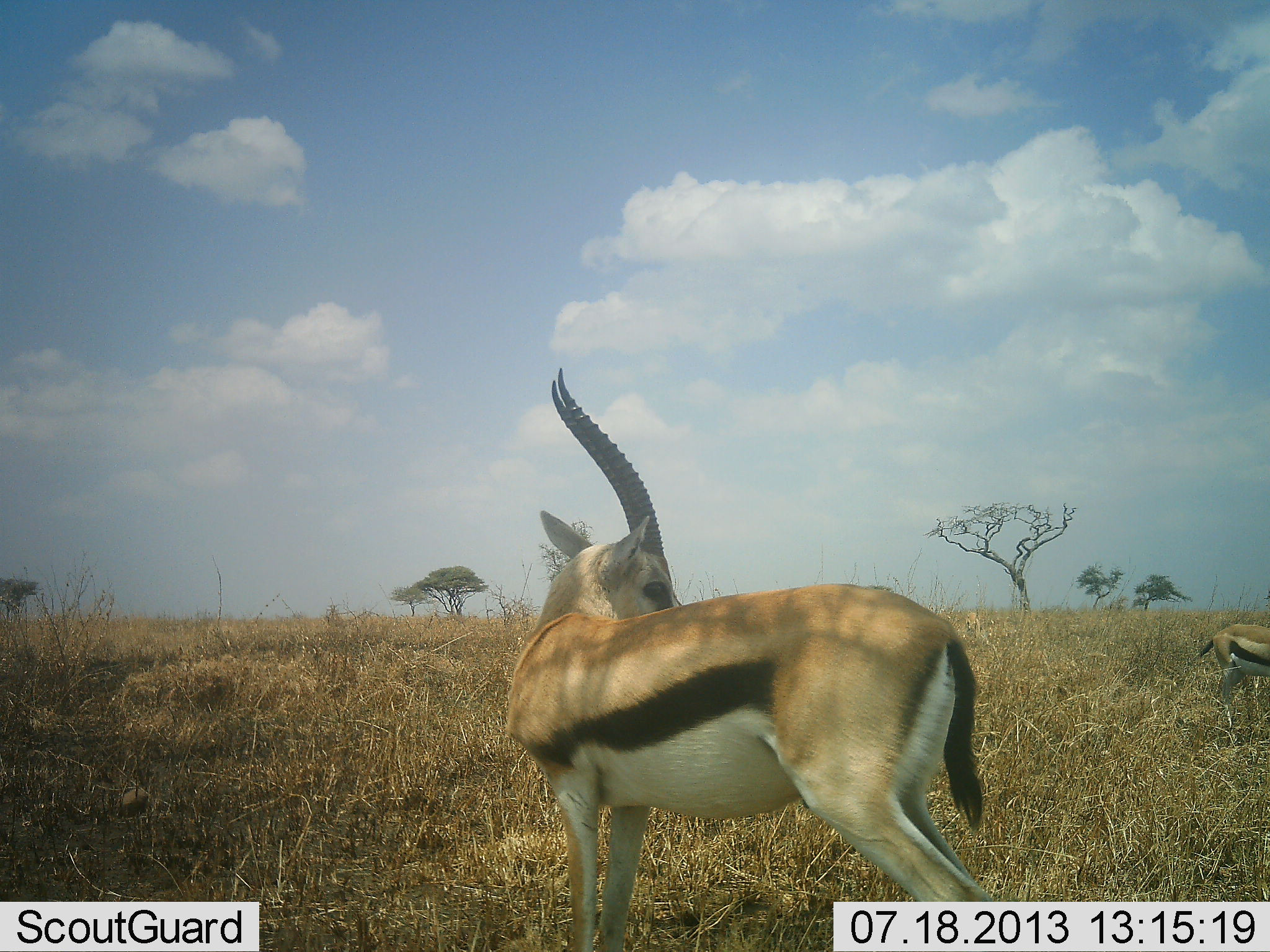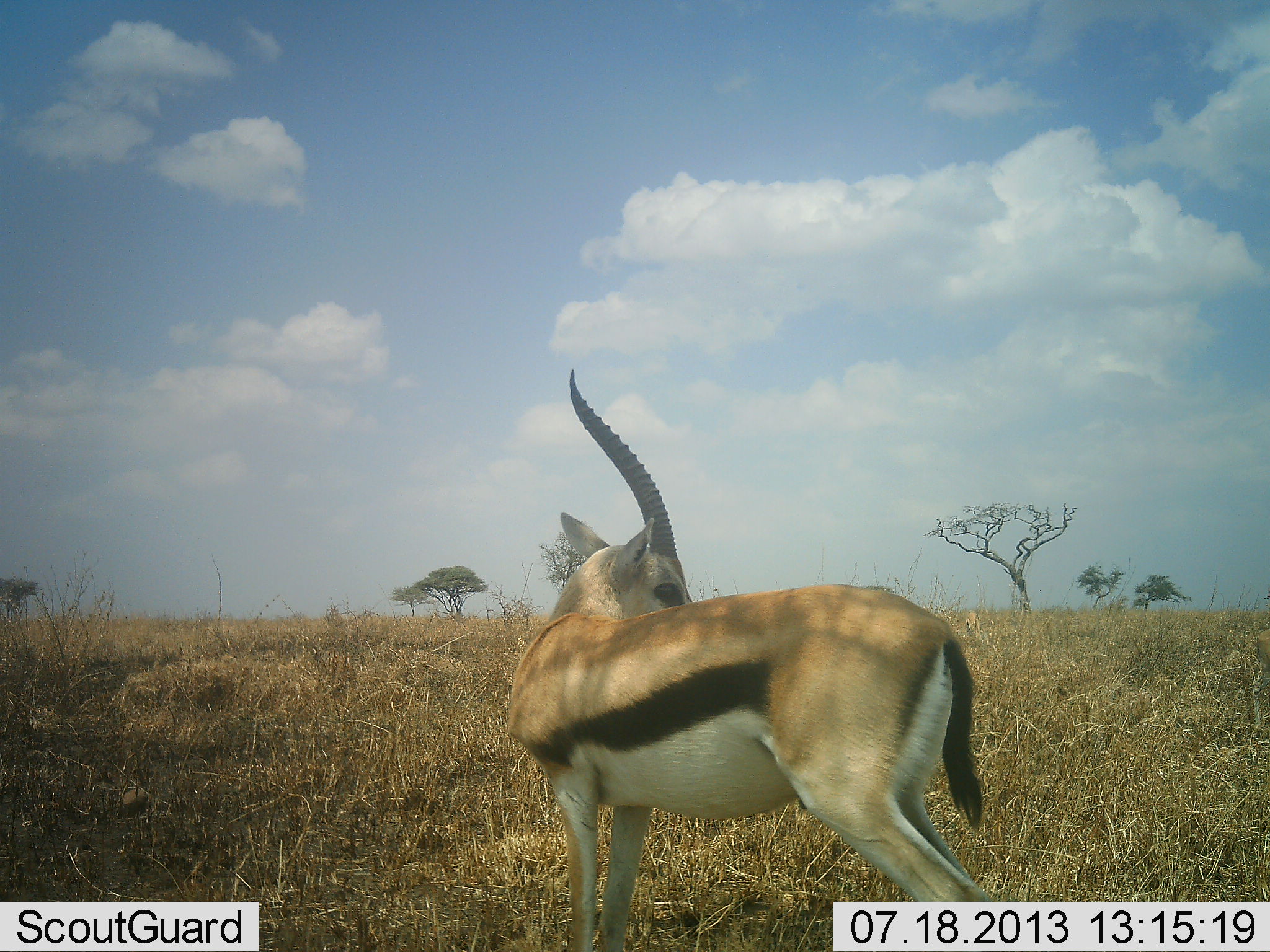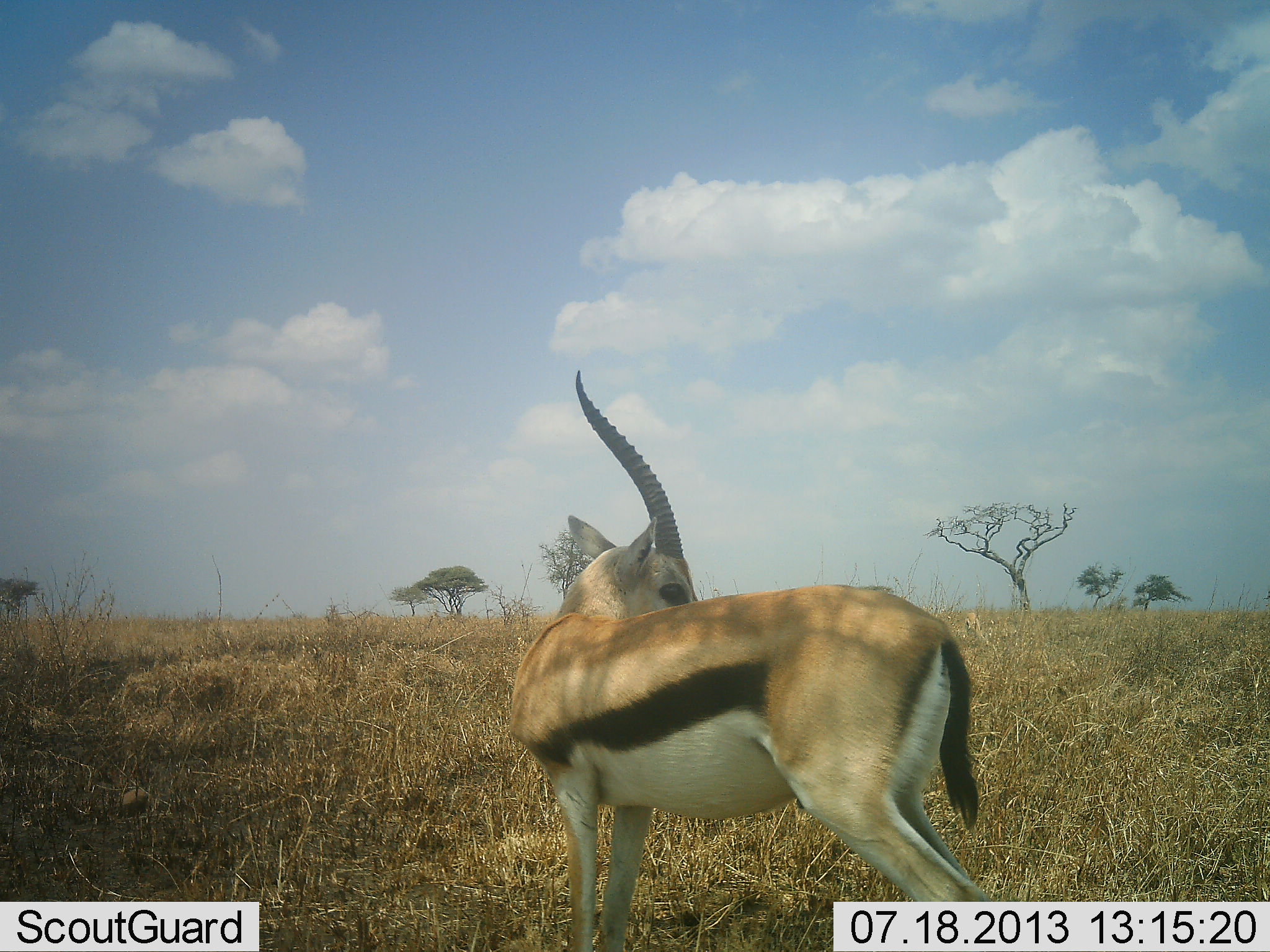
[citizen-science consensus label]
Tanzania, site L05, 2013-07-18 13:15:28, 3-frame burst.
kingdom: Animalia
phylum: Chordata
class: Mammalia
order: Artiodactyla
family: Bovidae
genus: Eudorcas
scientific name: Eudorcas thomsonii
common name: thomson's gazelle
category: gazellethomsons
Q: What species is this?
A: Gazellethomsons (thomson's gazelle) (Eudorcas thomsonii).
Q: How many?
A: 2.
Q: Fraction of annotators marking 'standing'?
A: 95%.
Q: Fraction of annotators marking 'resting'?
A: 0%.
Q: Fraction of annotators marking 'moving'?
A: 48%.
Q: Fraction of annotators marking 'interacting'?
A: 5%.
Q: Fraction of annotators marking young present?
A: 5%.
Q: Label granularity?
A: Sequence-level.